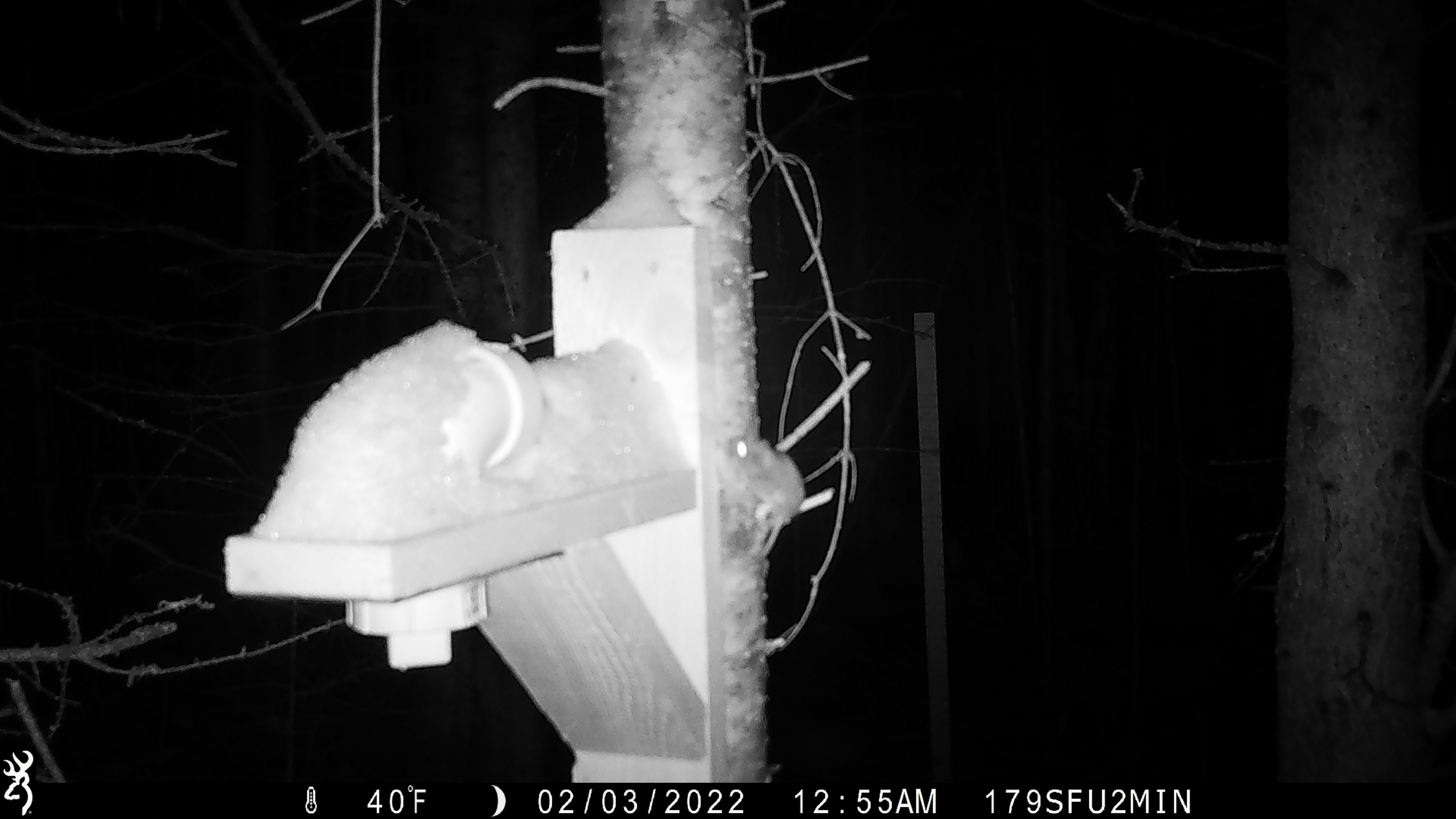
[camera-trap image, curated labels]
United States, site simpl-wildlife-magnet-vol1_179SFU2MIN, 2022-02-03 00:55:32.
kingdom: Animalia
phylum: Chordata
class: Mammalia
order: Rodentia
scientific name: Rodentia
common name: mouse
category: mouse sp.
Mouse sp. (mouse) (Rodentia).